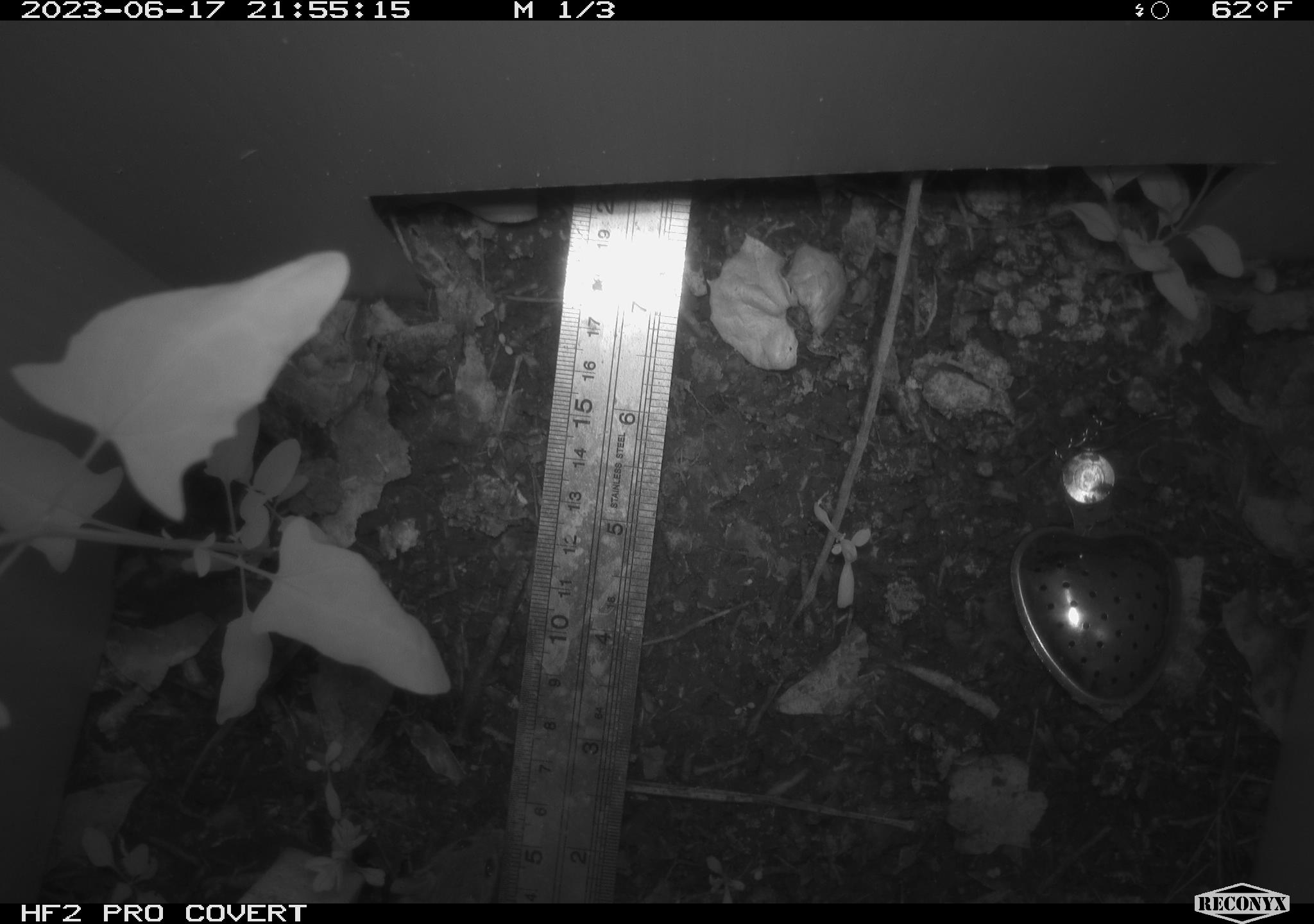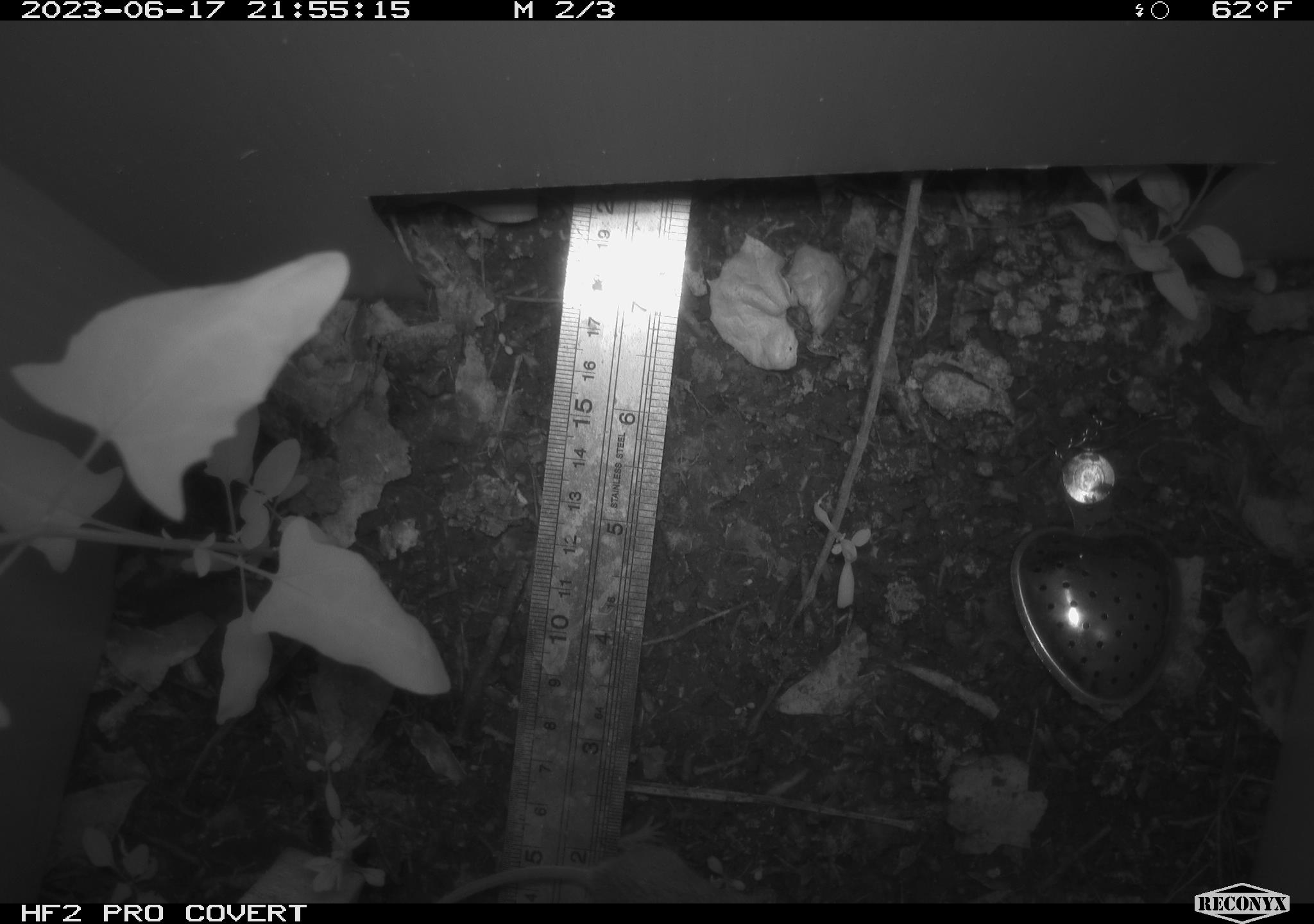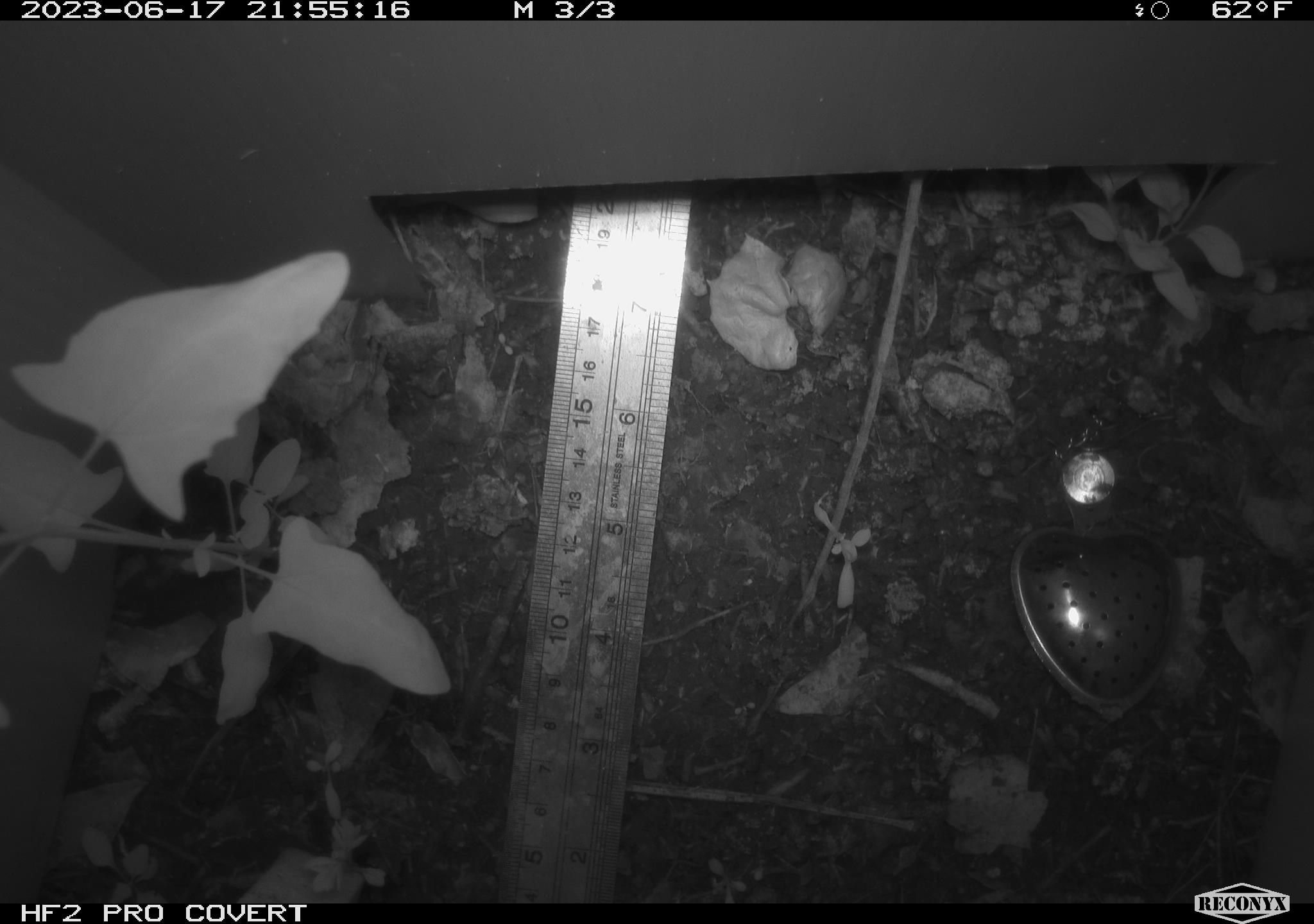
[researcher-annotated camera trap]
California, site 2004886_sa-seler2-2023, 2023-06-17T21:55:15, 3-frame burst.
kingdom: Animalia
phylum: Chordata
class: Mammalia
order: Rodentia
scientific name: Rodentia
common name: mouse species